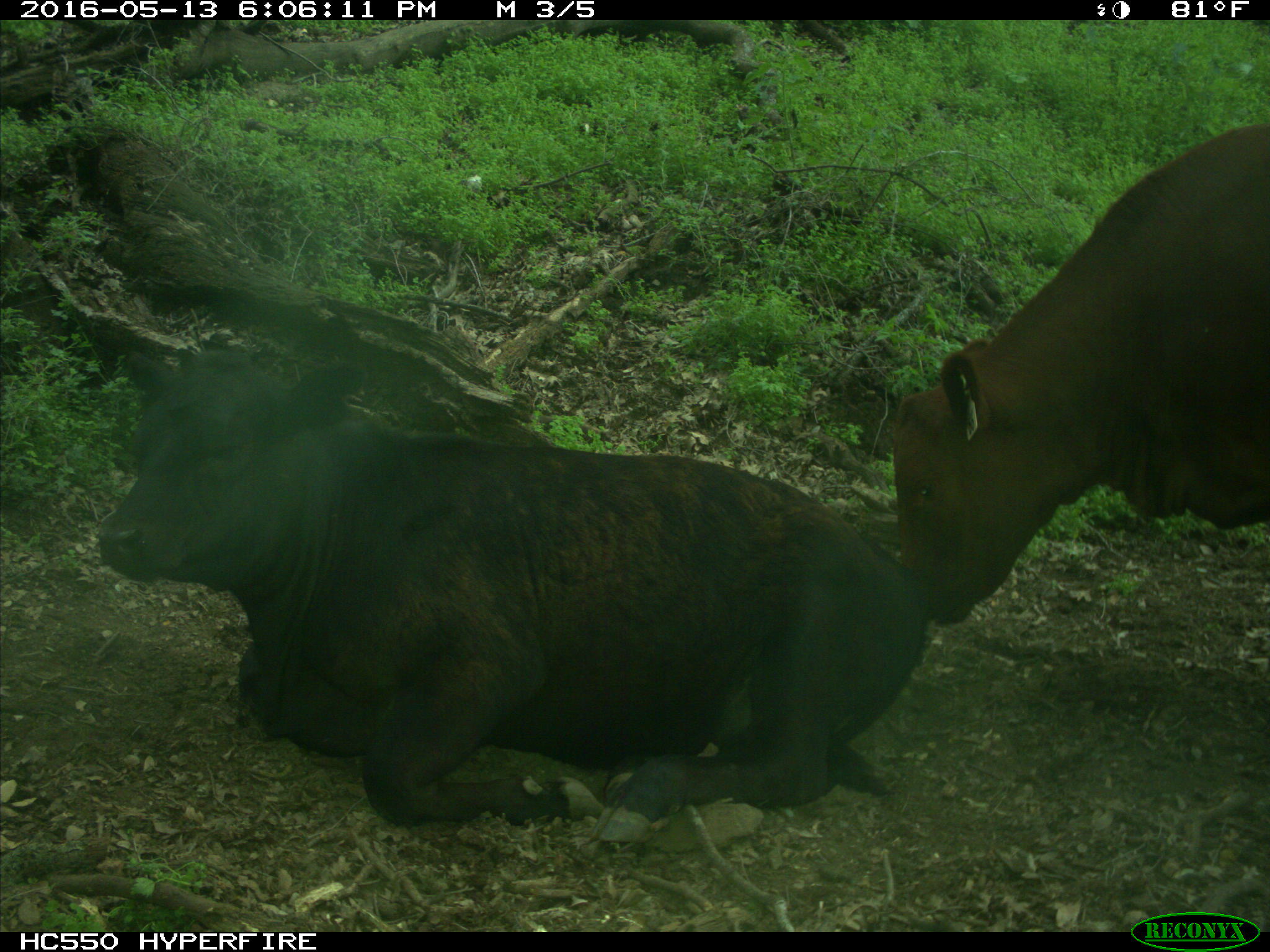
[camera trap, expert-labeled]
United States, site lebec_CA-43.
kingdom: Animalia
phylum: Chordata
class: Mammalia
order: Artiodactyla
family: Bovidae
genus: Bos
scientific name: Bos taurus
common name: domestic cow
Bos taurus (domestic cow).